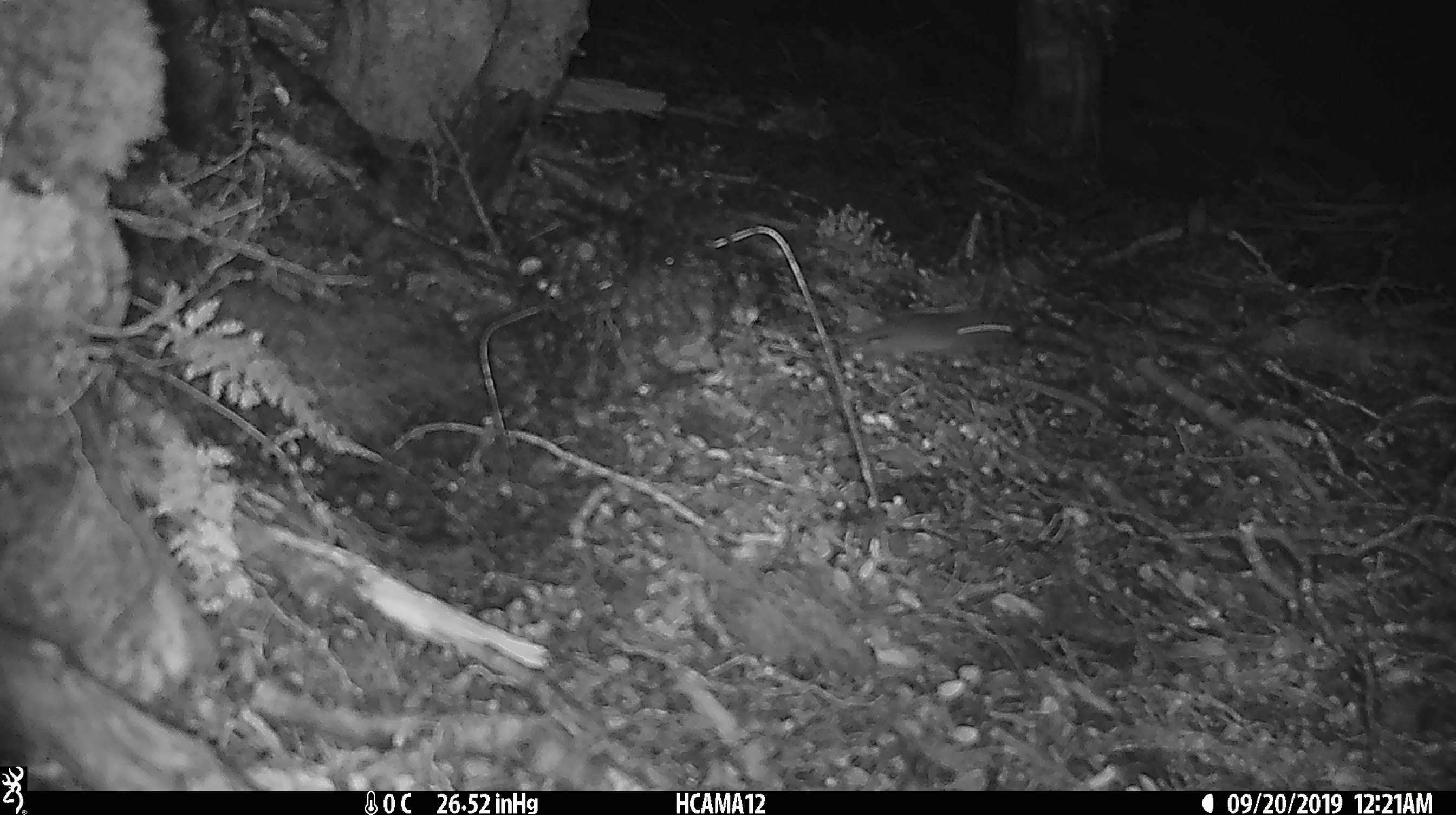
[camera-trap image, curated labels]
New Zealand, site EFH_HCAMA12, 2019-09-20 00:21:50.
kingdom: Animalia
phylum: Chordata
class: Mammalia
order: Rodentia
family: Muridae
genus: Mus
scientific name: Mus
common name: mouse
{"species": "mouse (Mus)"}